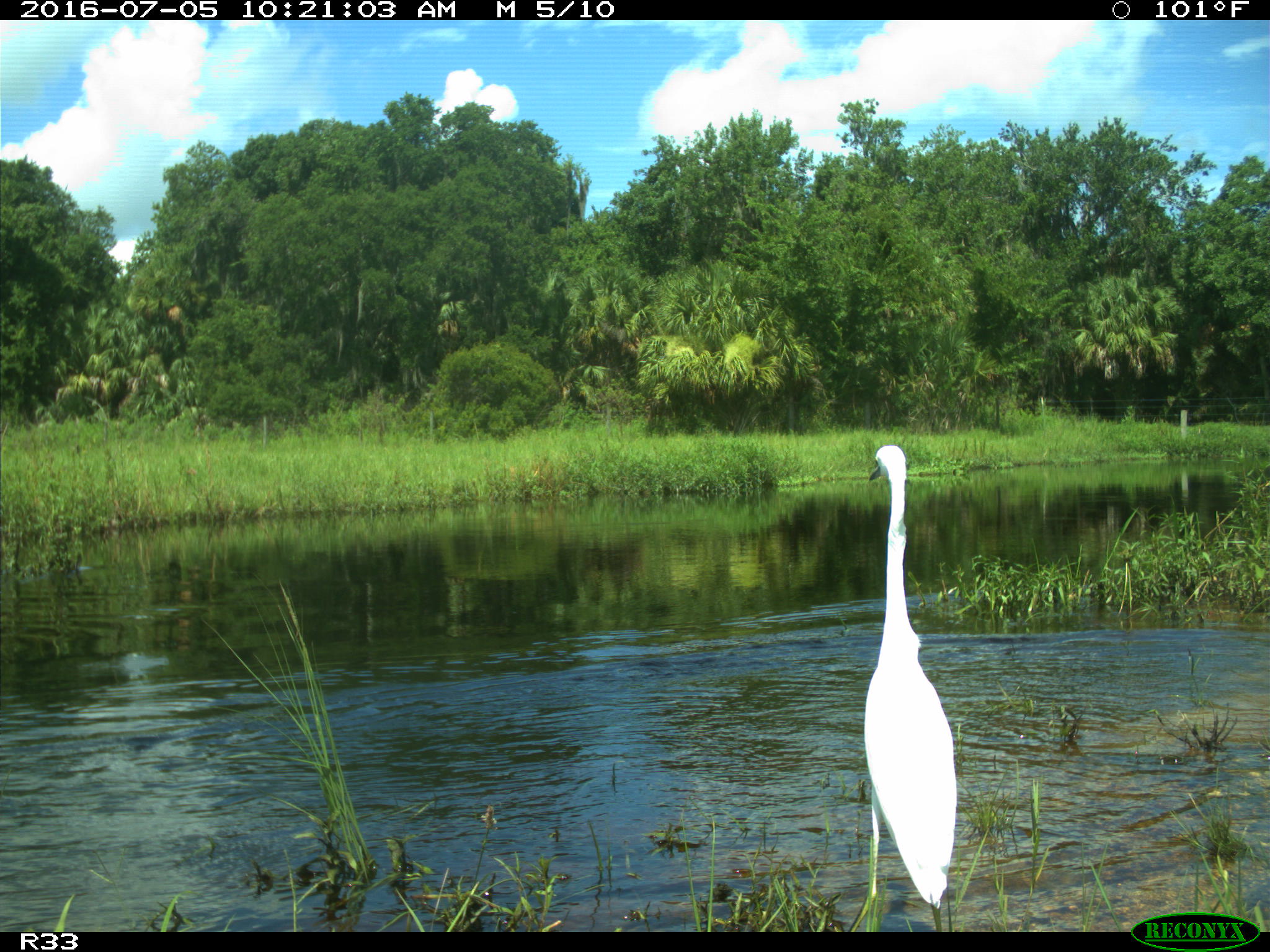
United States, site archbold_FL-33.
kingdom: Animalia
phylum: Chordata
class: Aves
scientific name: Aves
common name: birds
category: unidentified bird